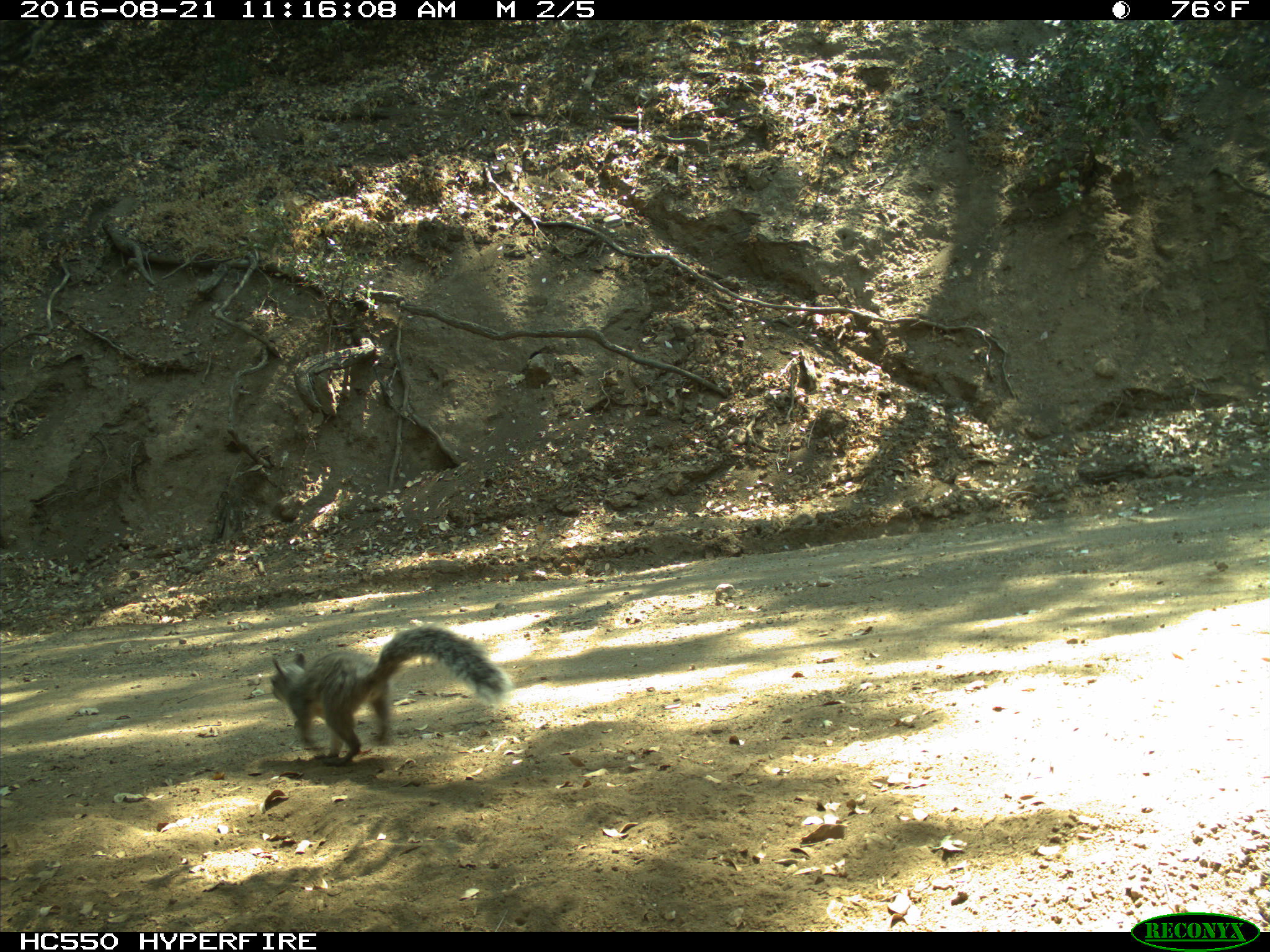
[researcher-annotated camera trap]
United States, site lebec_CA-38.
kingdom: Animalia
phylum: Chordata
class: Mammalia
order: Rodentia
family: Sciuridae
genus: Sciurus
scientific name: Sciurus carolinensis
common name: eastern gray squirrel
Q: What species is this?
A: Sciurus carolinensis (eastern gray squirrel).